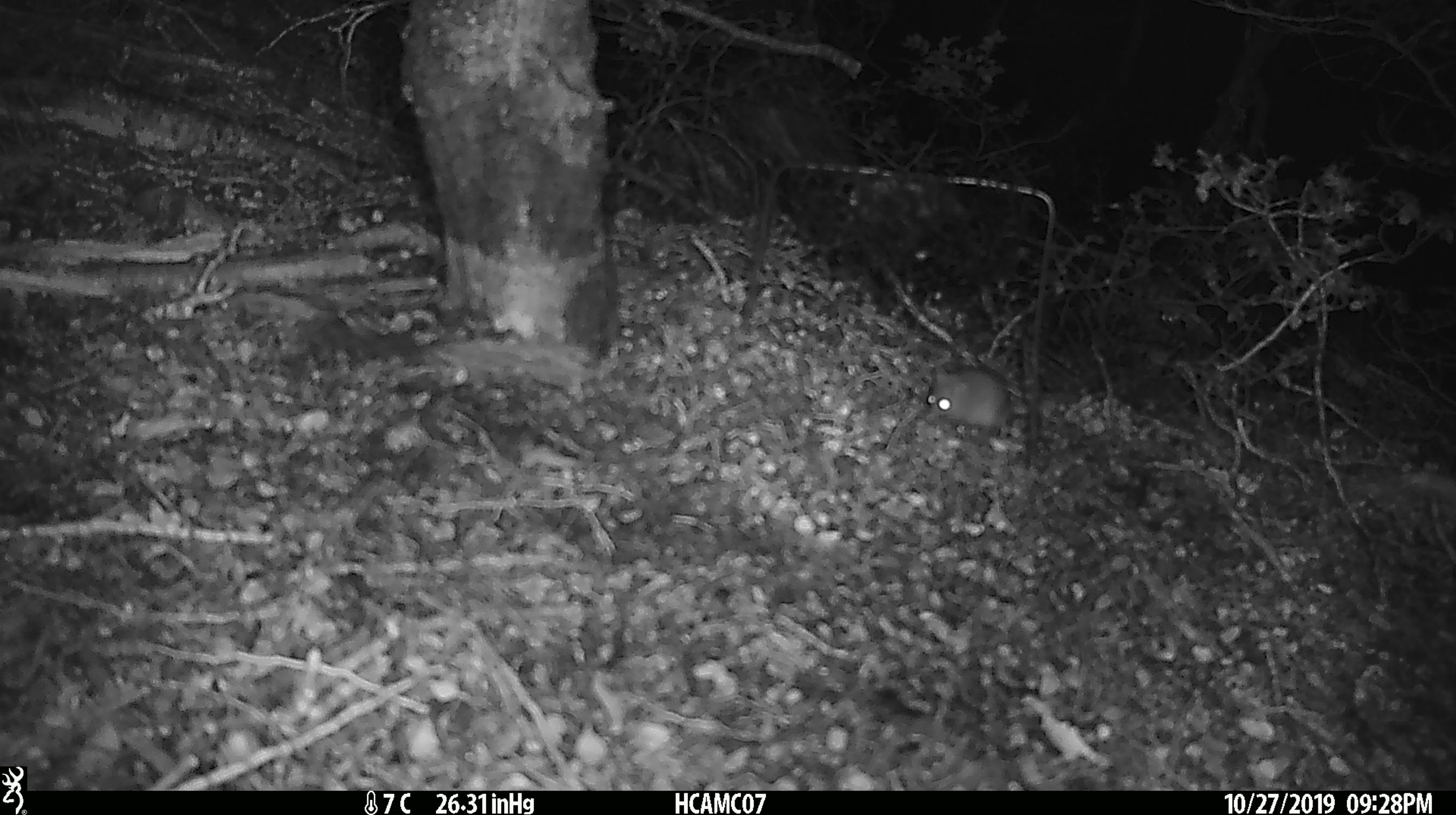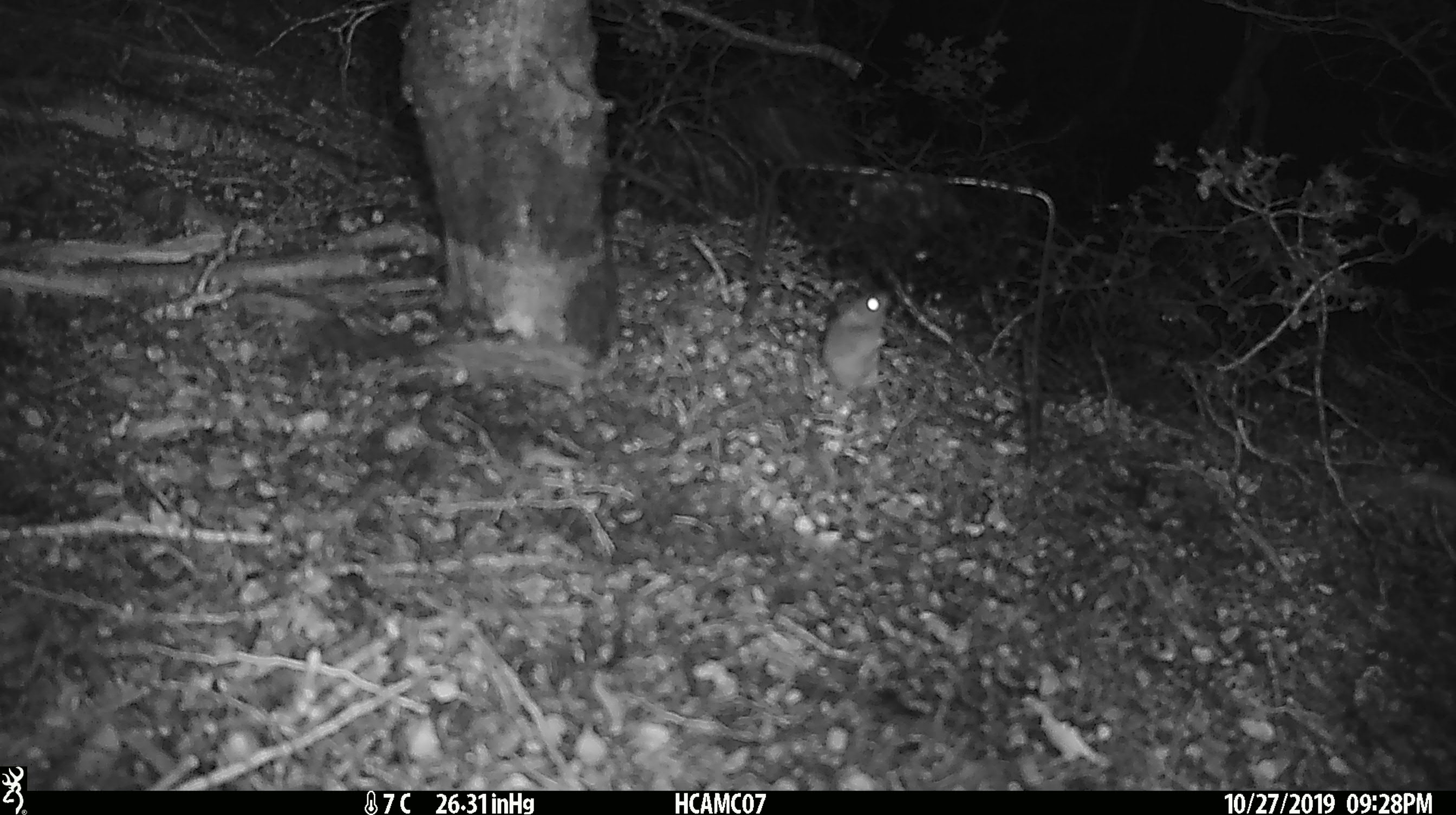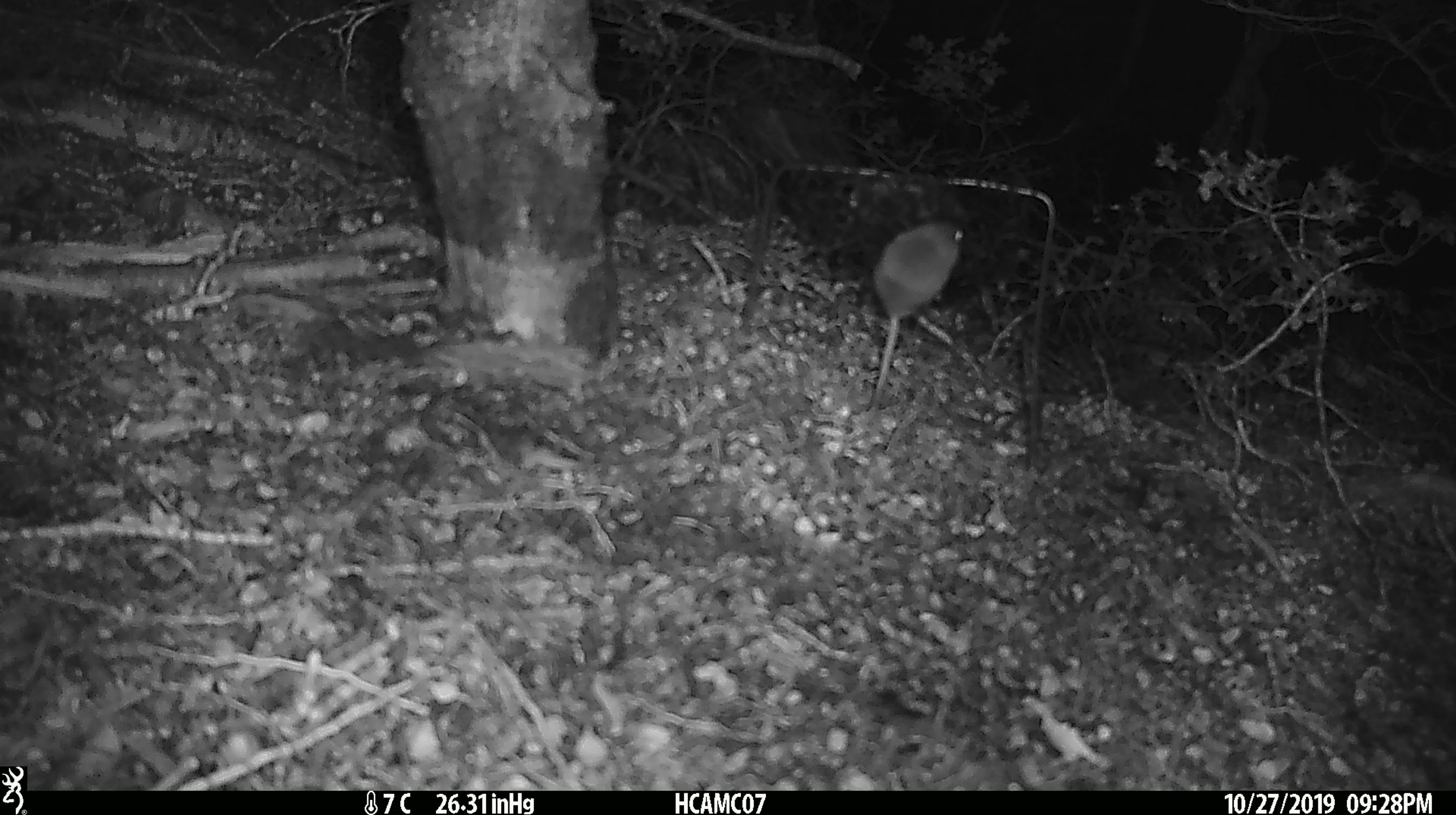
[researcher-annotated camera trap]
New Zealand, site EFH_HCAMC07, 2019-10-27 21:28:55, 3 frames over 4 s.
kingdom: Animalia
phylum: Chordata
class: Mammalia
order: Rodentia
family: Muridae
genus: Mus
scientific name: Mus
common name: mouse